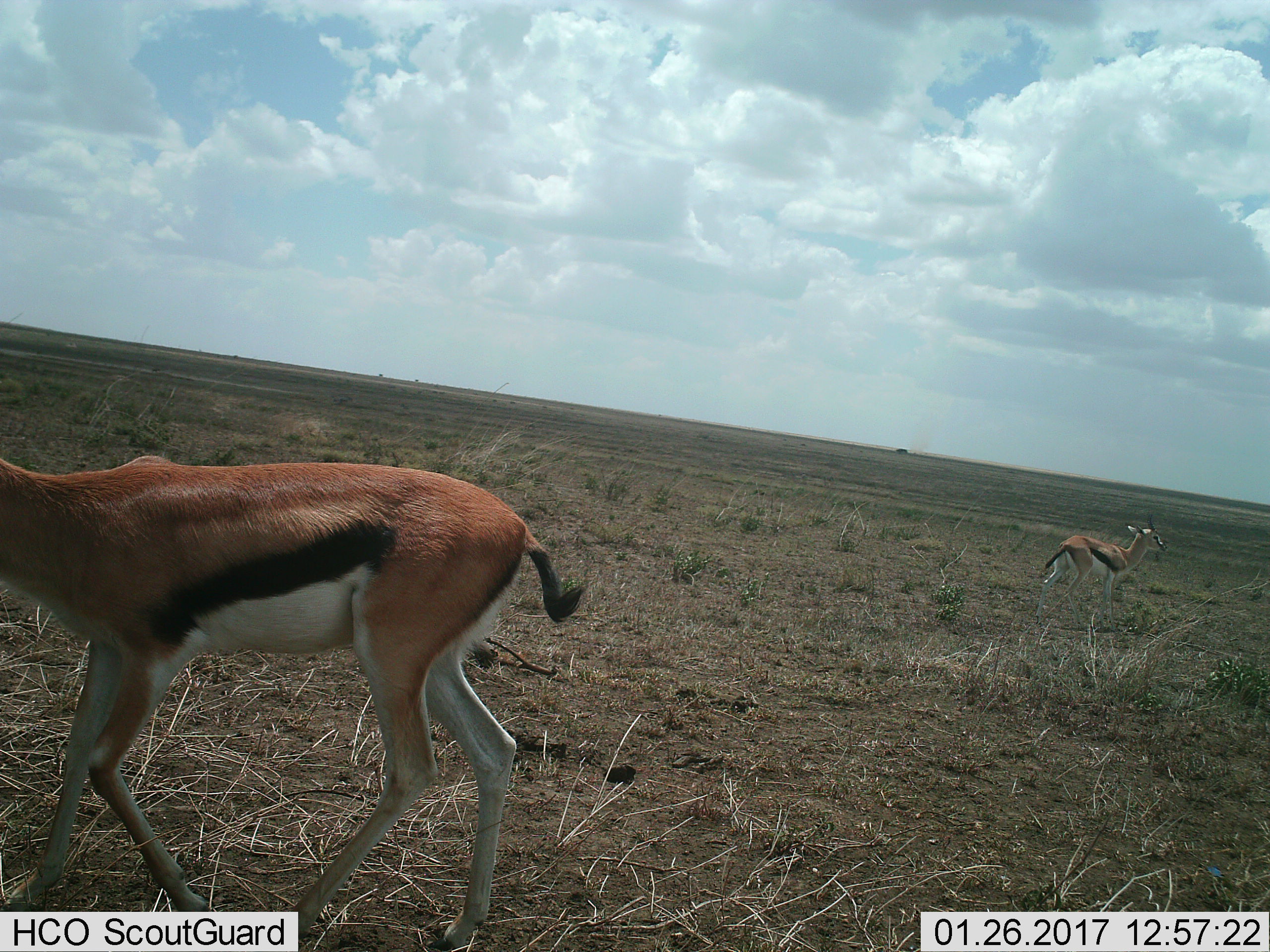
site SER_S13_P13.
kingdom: Animalia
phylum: Chordata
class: Mammalia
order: Artiodactyla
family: Bovidae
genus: Eudorcas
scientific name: Eudorcas thomsonii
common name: thomson's gazelle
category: gazellethomsons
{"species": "gazellethomsons (thomson's gazelle) (Eudorcas thomsonii)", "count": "2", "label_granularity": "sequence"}